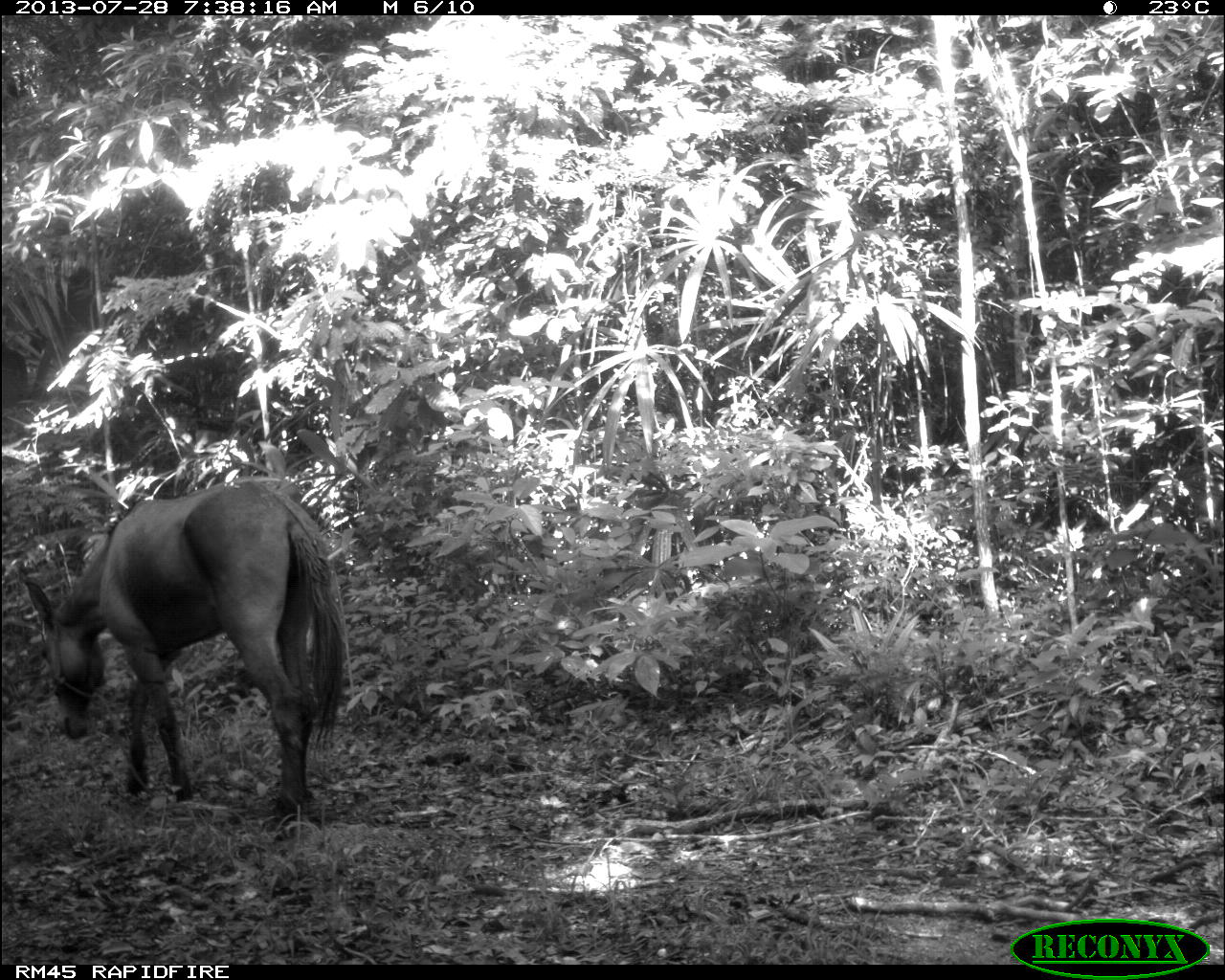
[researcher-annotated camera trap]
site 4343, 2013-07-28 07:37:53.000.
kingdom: Animalia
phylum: Chordata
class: Mammalia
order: Perissodactyla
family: Equidae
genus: Equus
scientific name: Equus ferus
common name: wild horse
Equus ferus (wild horse), count 1.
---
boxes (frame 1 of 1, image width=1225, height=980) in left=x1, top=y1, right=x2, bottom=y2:
equus ferus: left=19, top=476, right=345, bottom=819